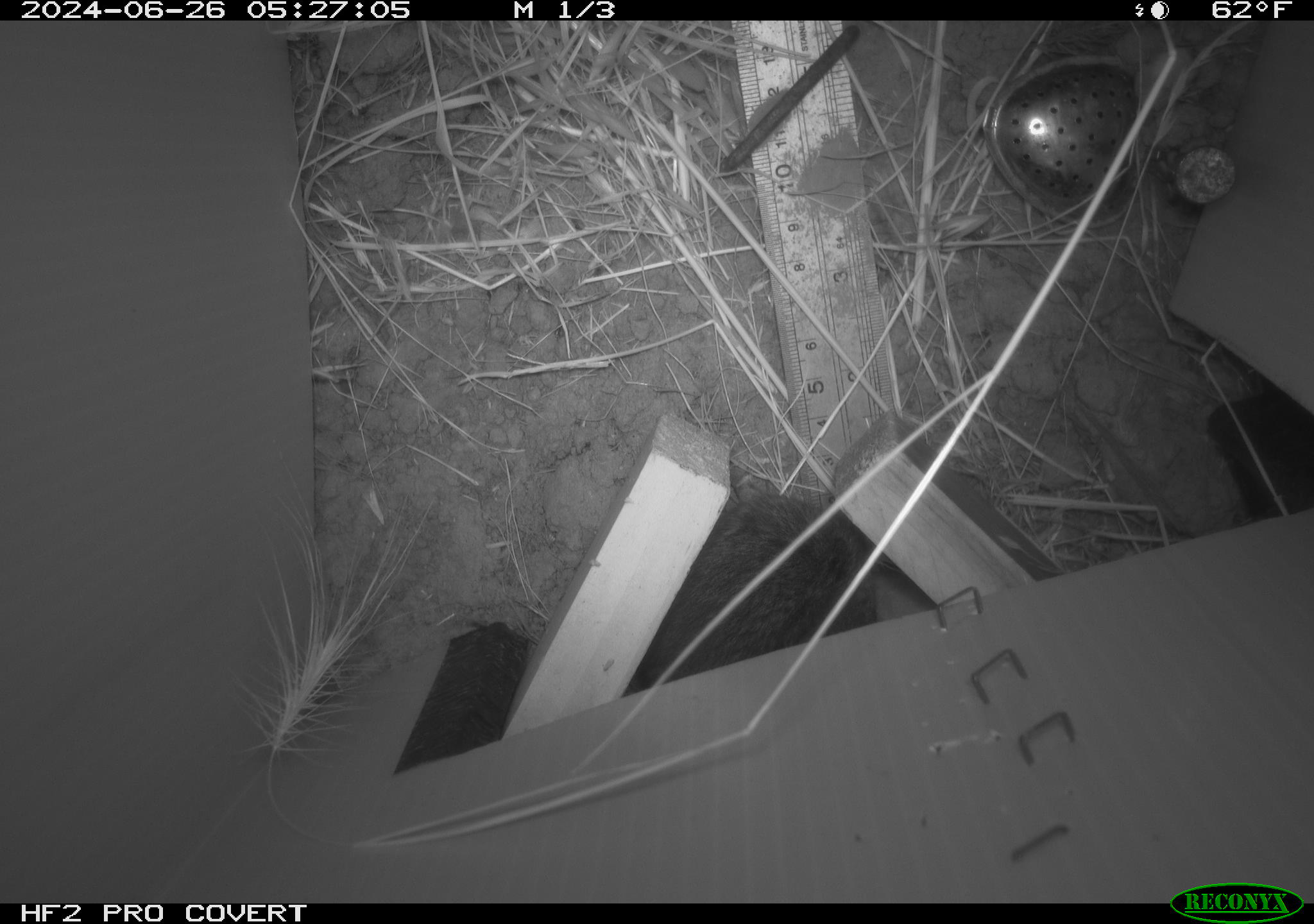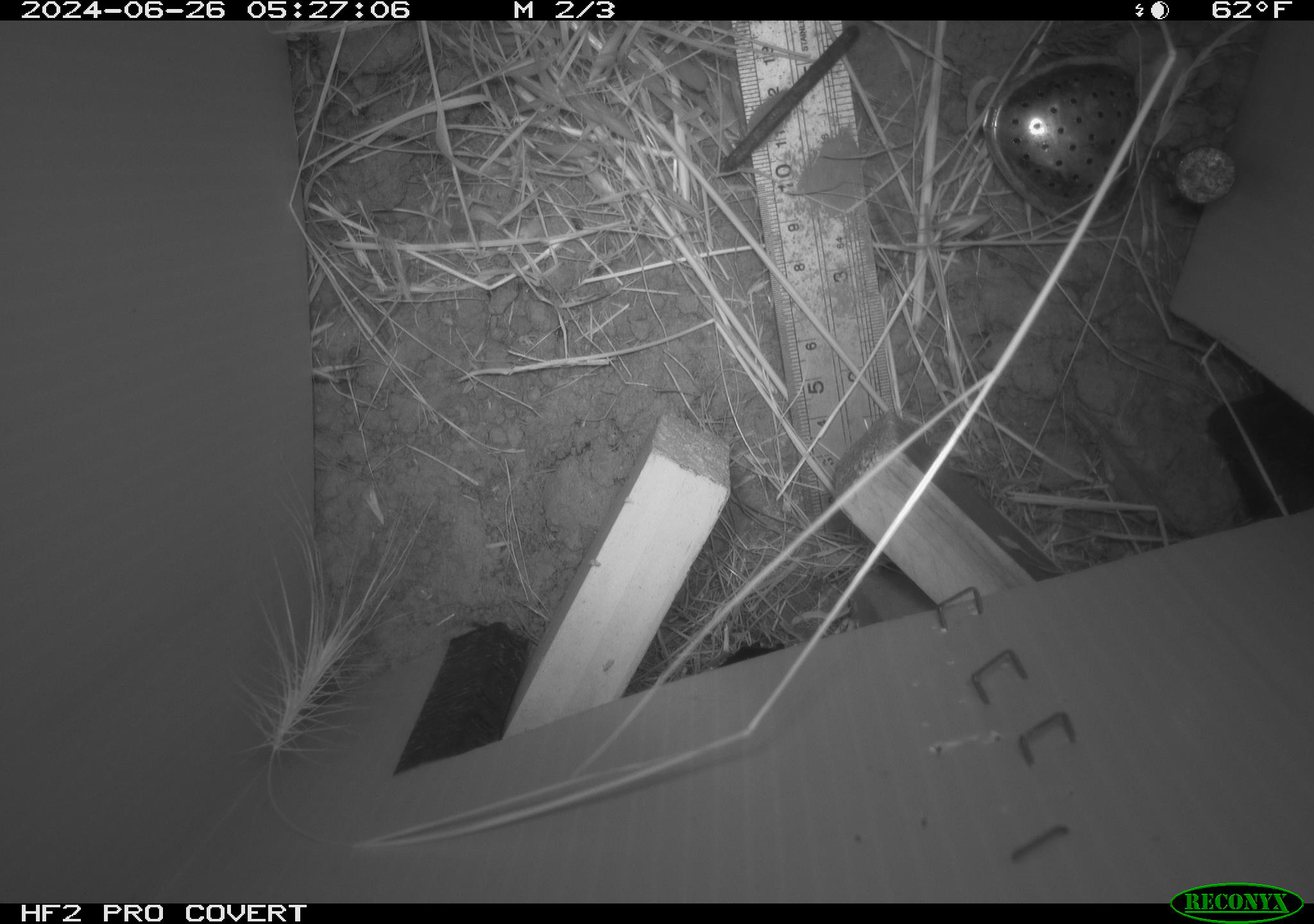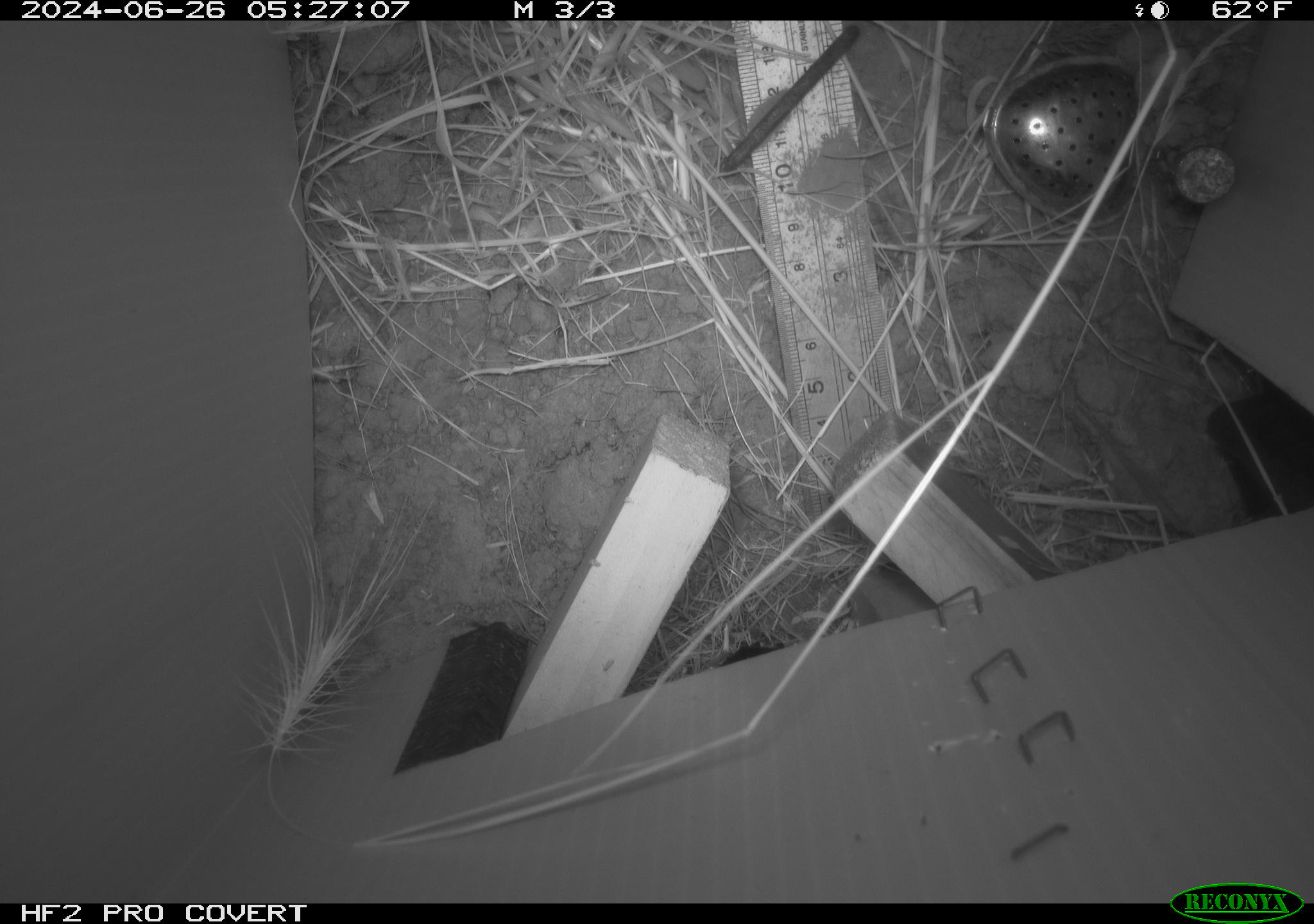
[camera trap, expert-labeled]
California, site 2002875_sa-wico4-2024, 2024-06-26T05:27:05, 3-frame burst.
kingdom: Animalia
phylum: Chordata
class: Mammalia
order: Rodentia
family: Cricetidae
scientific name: Arvicolinae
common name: voles, lemmings, and muskrats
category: arvicolinae subfamily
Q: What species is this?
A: Arvicolinae subfamily (voles, lemmings, and muskrats) (Arvicolinae).